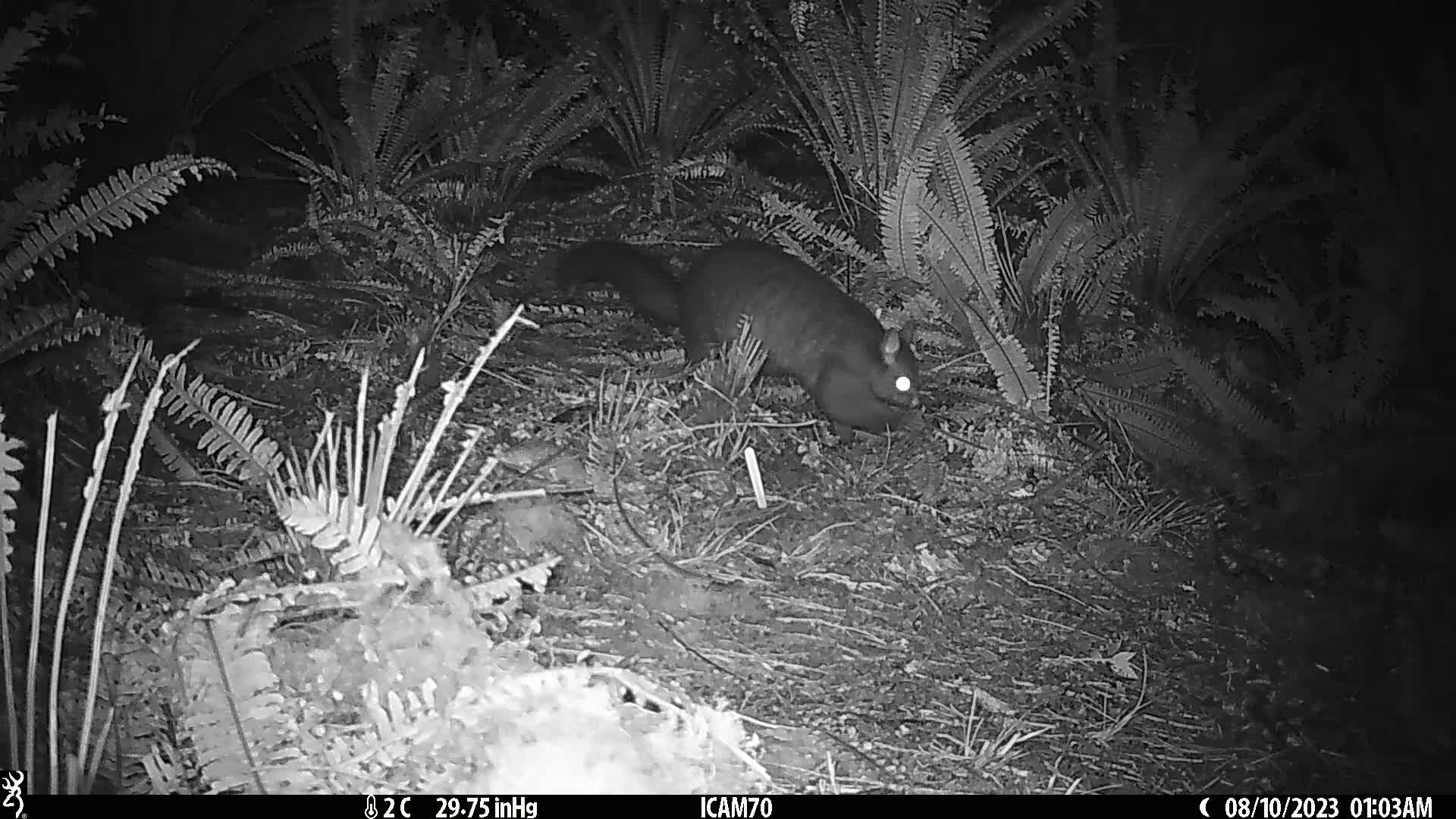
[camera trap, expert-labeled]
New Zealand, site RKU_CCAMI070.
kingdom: Animalia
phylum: Chordata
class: Mammalia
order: Diprotodontia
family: Phalangeridae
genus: Trichosurus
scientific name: Trichosurus vulpecula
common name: common brushtail possum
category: possum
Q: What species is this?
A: Possum (common brushtail possum) (Trichosurus vulpecula).